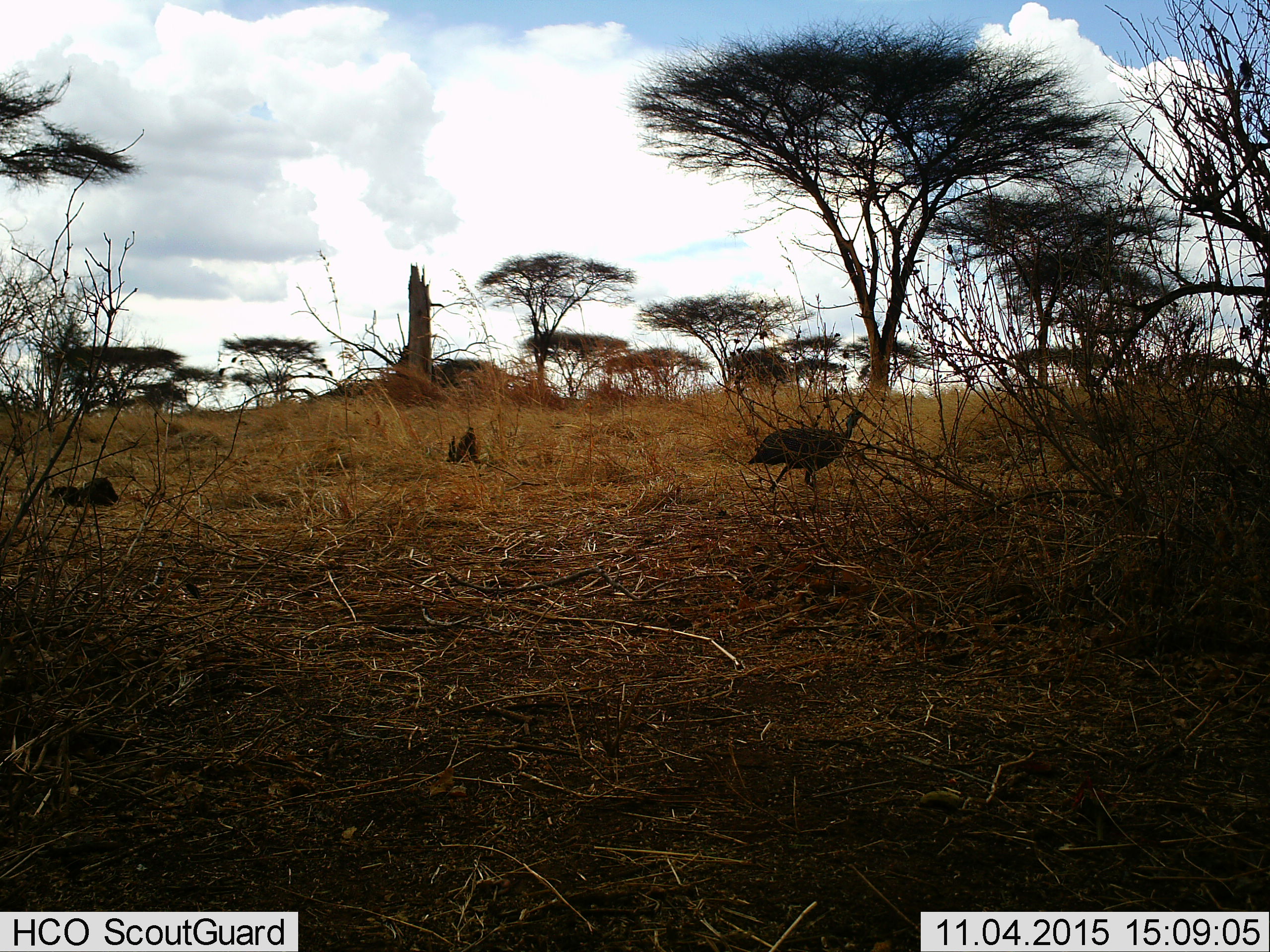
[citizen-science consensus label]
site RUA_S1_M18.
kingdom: Animalia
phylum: Chordata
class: Aves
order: Galliformes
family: Numididae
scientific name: Numididae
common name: guineafowl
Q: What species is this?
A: Guineafowl (Numididae).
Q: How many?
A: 1.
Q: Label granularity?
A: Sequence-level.